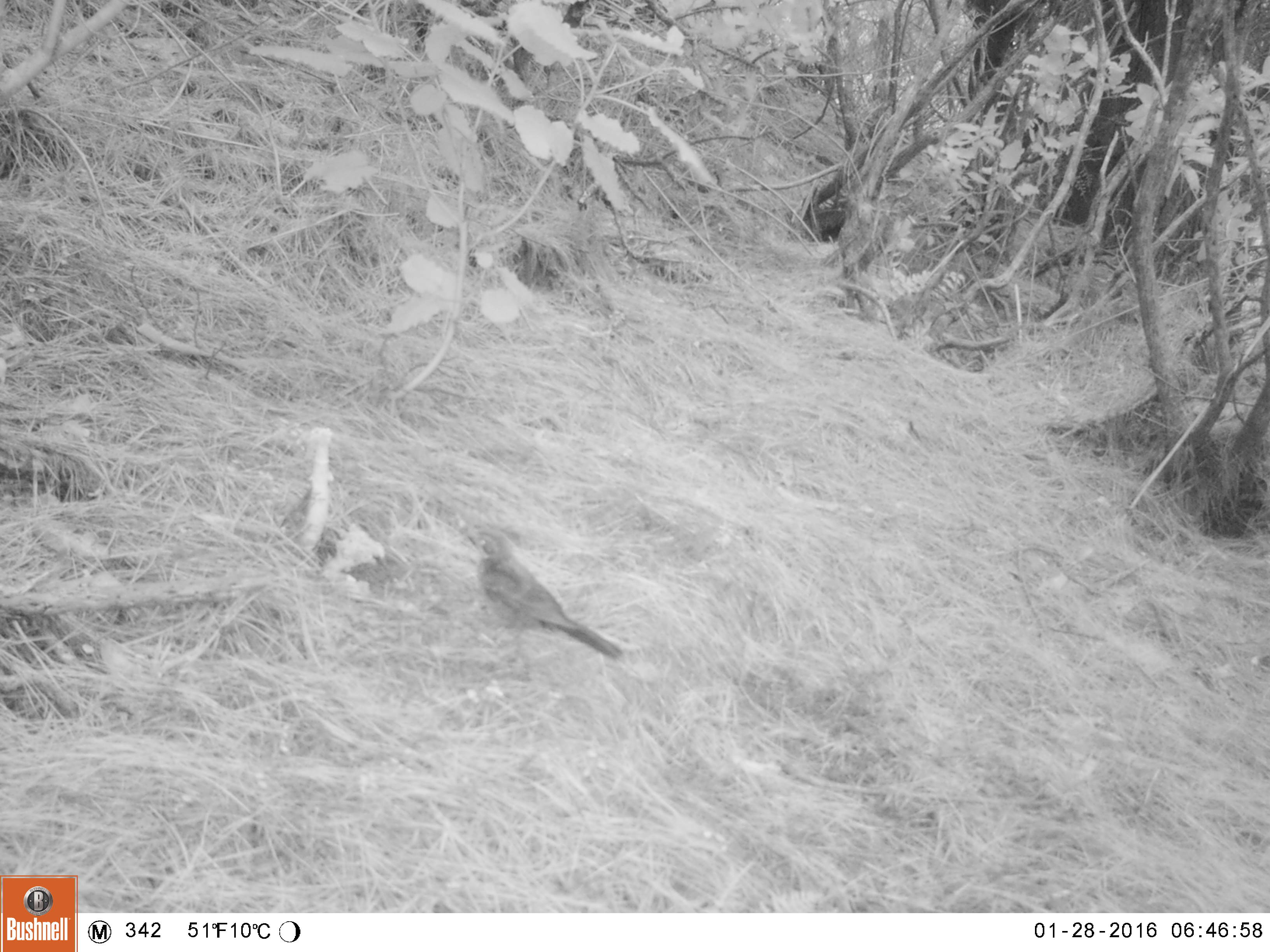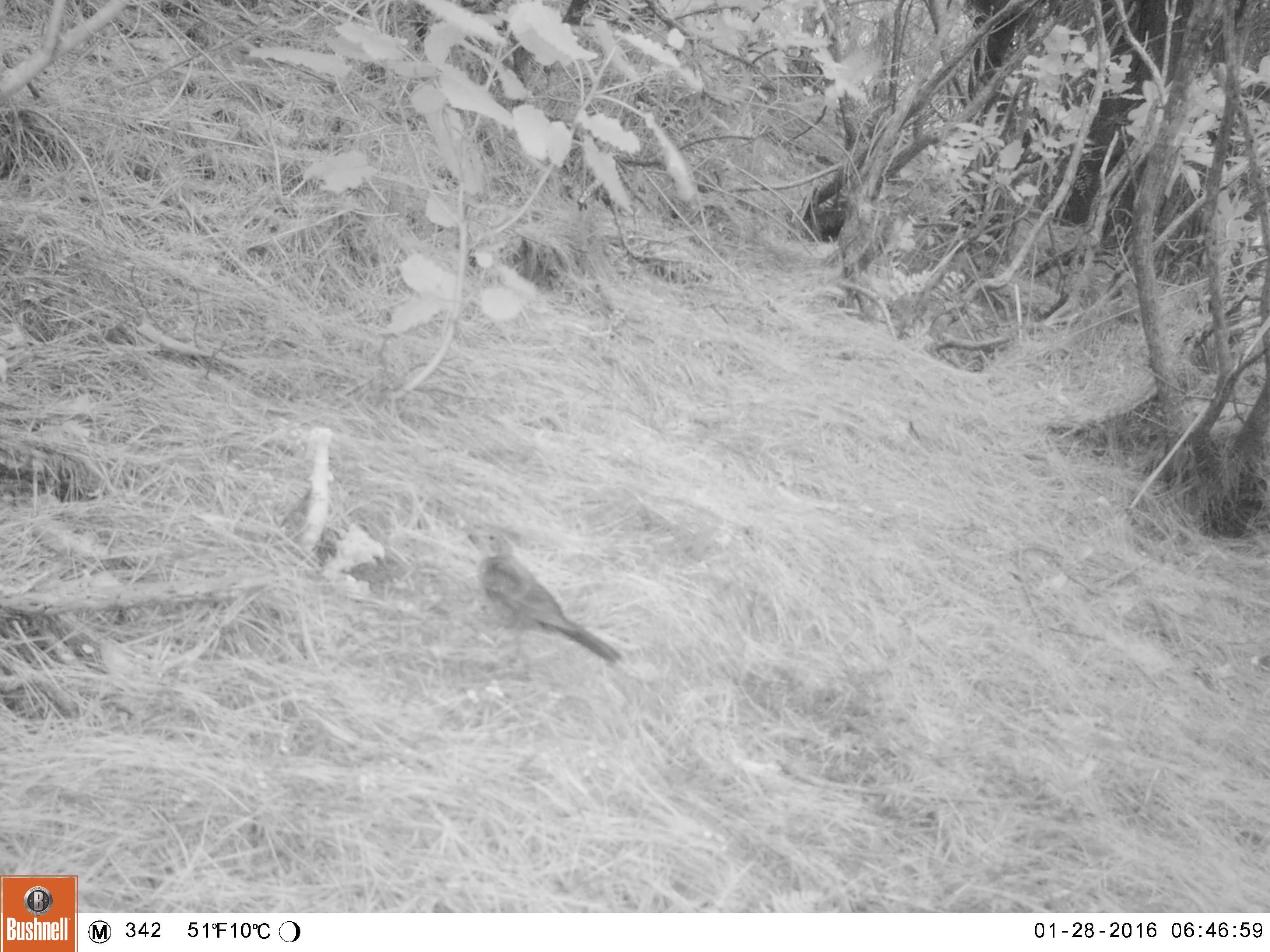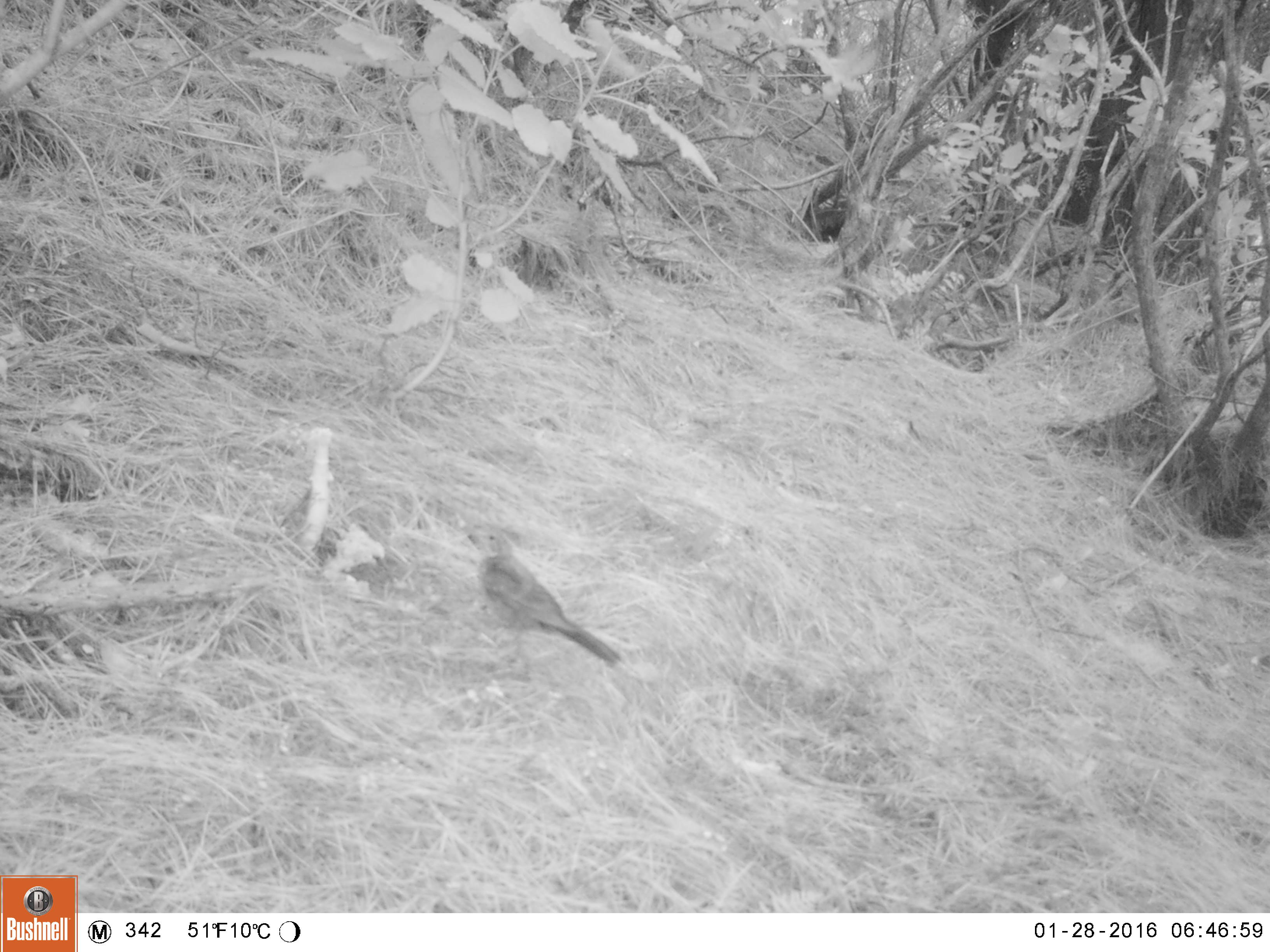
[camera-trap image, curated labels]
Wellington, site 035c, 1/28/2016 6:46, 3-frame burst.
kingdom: Animalia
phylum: Chordata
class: Aves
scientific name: Aves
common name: bird